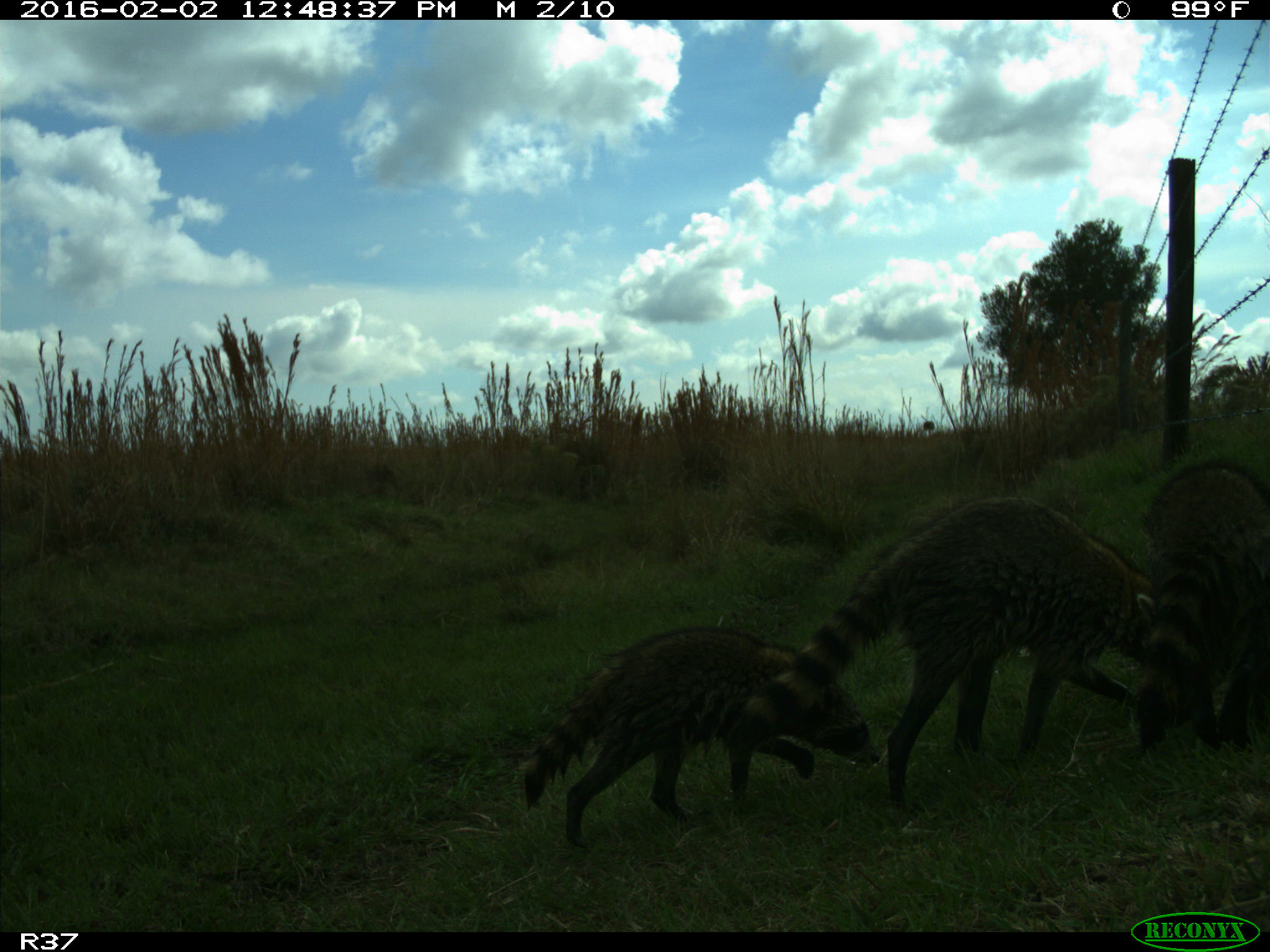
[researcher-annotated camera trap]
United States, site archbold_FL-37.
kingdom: Animalia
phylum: Chordata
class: Mammalia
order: Carnivora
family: Procyonidae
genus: Procyon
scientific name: Procyon lotor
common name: common raccoon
Procyon lotor (common raccoon).